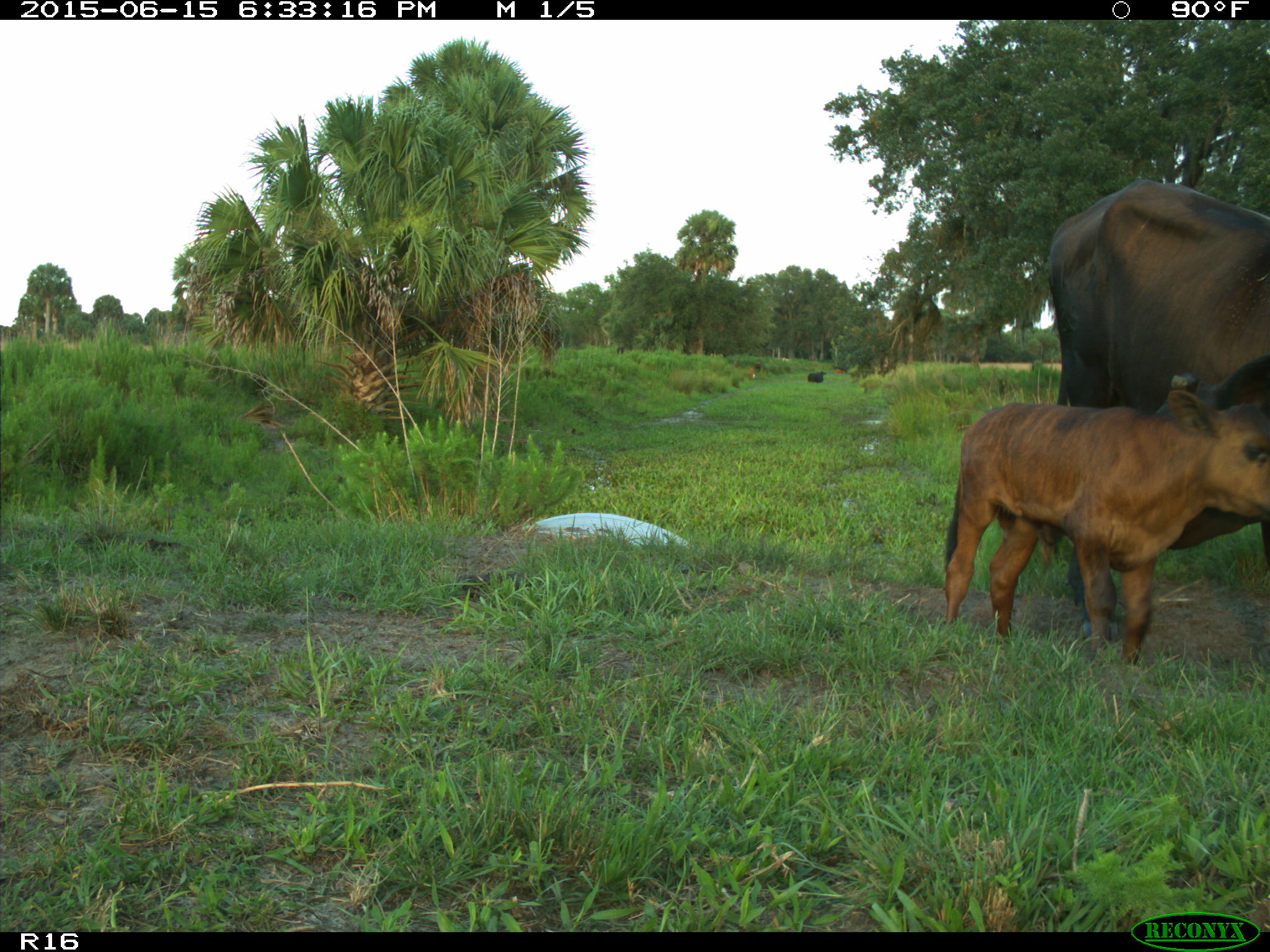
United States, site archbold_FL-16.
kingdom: Animalia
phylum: Chordata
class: Mammalia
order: Artiodactyla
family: Bovidae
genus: Bos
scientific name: Bos taurus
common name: domestic cow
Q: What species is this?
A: Bos taurus (domestic cow).